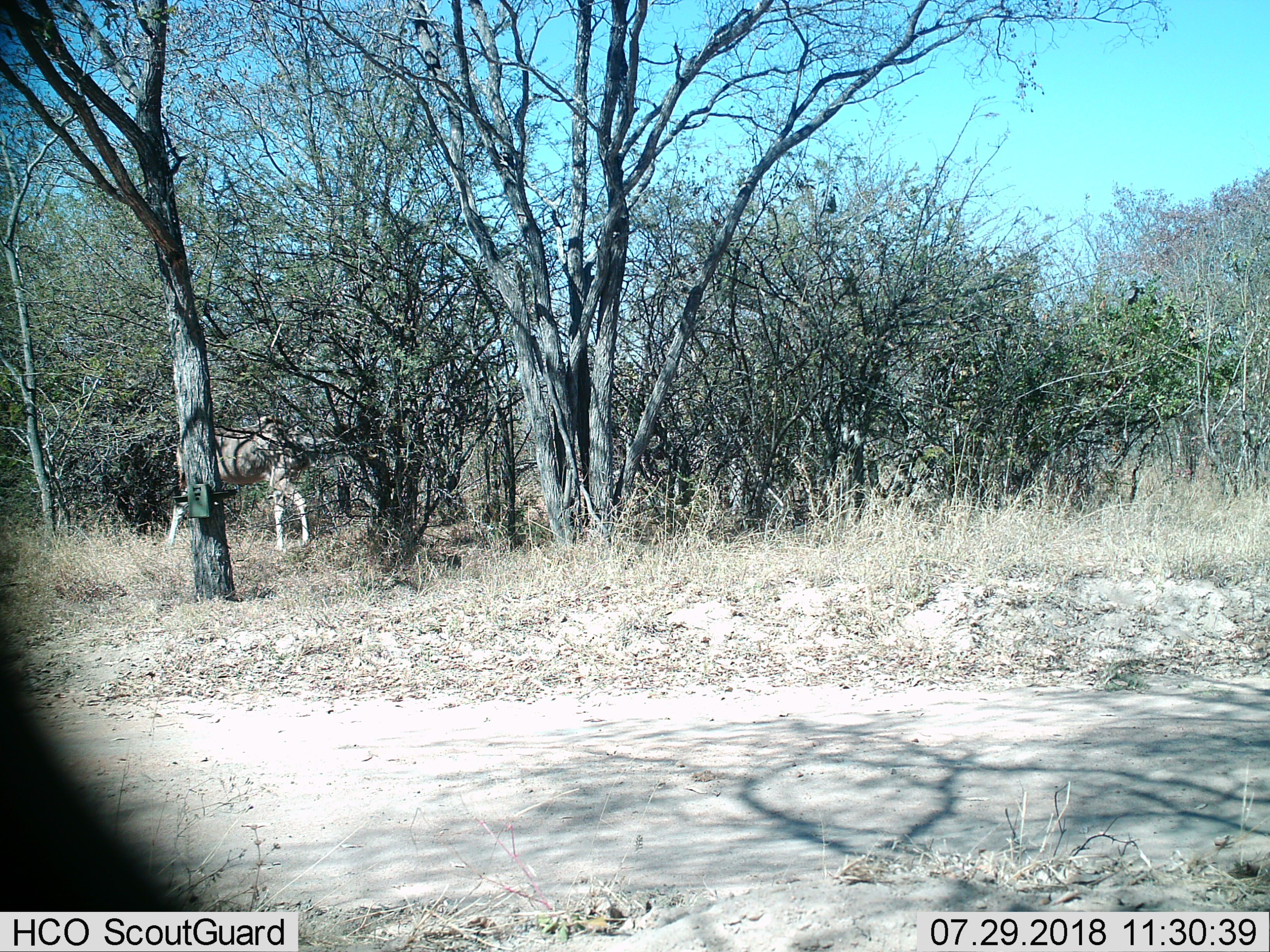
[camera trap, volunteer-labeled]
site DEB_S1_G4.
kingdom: Animalia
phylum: Chordata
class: Mammalia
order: Artiodactyla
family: Bovidae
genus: Tragelaphus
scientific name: Tragelaphus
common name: kudu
Kudu (Tragelaphus), count 1. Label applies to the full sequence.